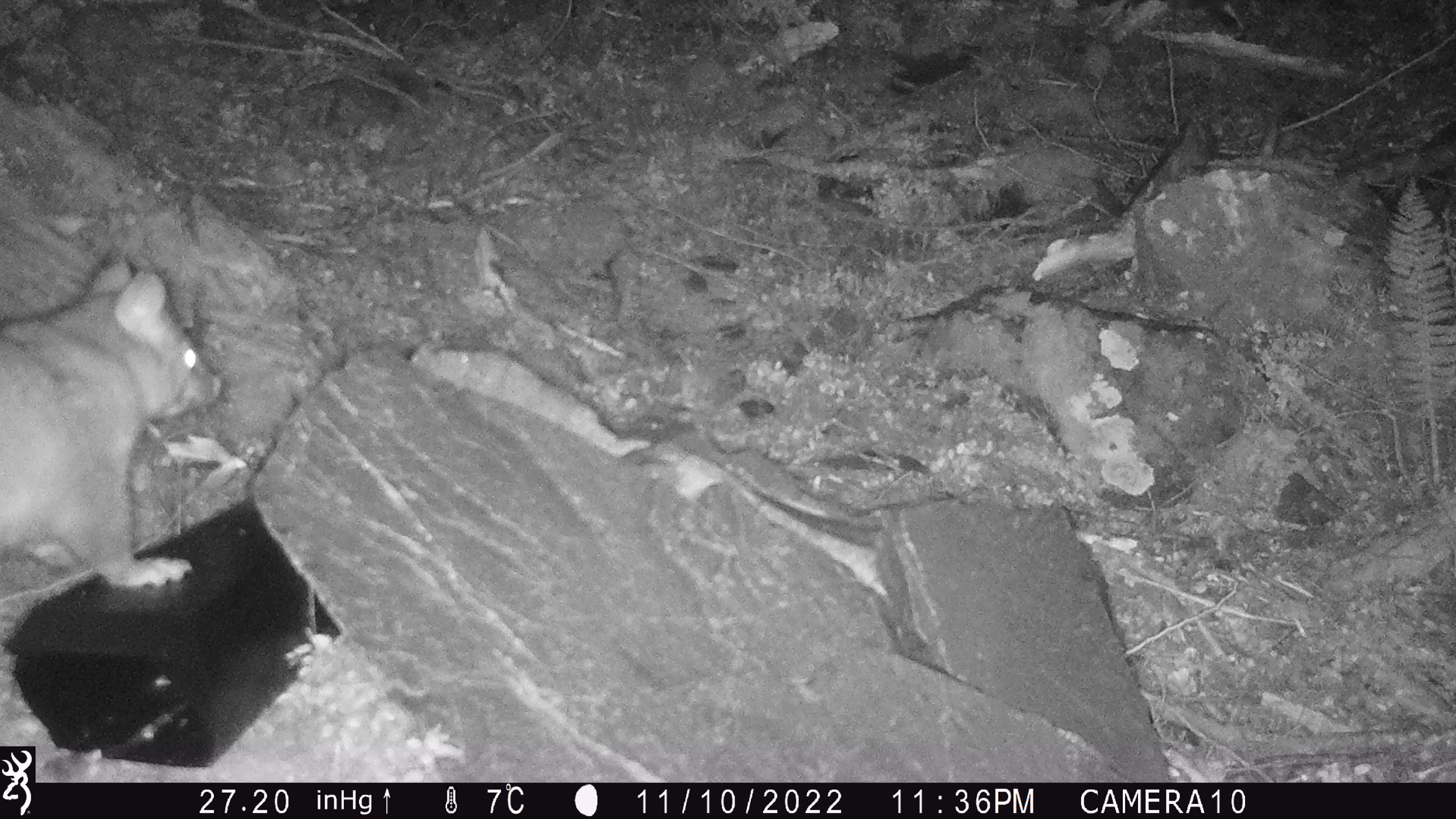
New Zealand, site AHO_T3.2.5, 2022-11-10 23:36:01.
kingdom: Animalia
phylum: Chordata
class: Mammalia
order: Diprotodontia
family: Phalangeridae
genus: Trichosurus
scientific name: Trichosurus vulpecula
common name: common brushtail possum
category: possum